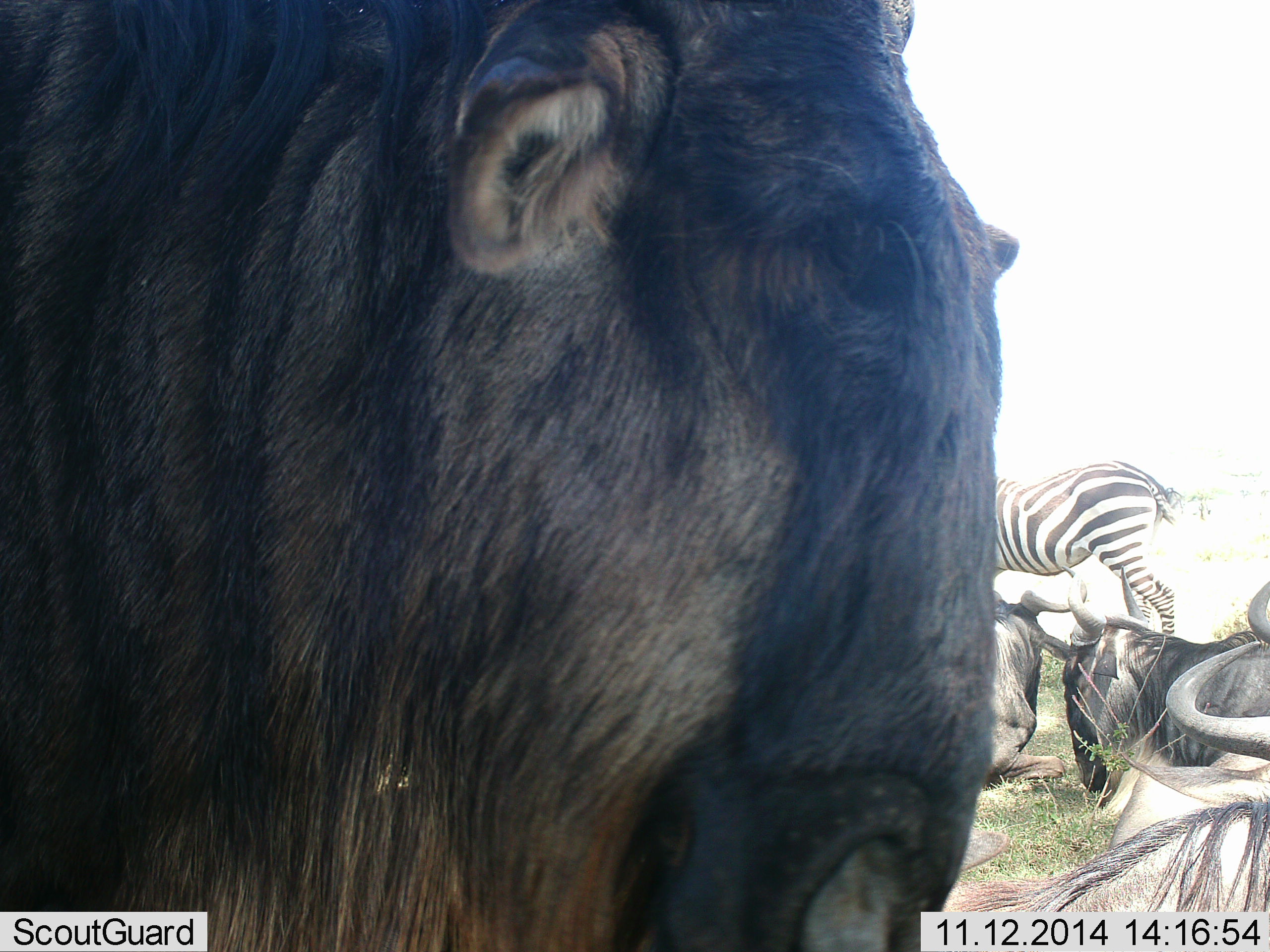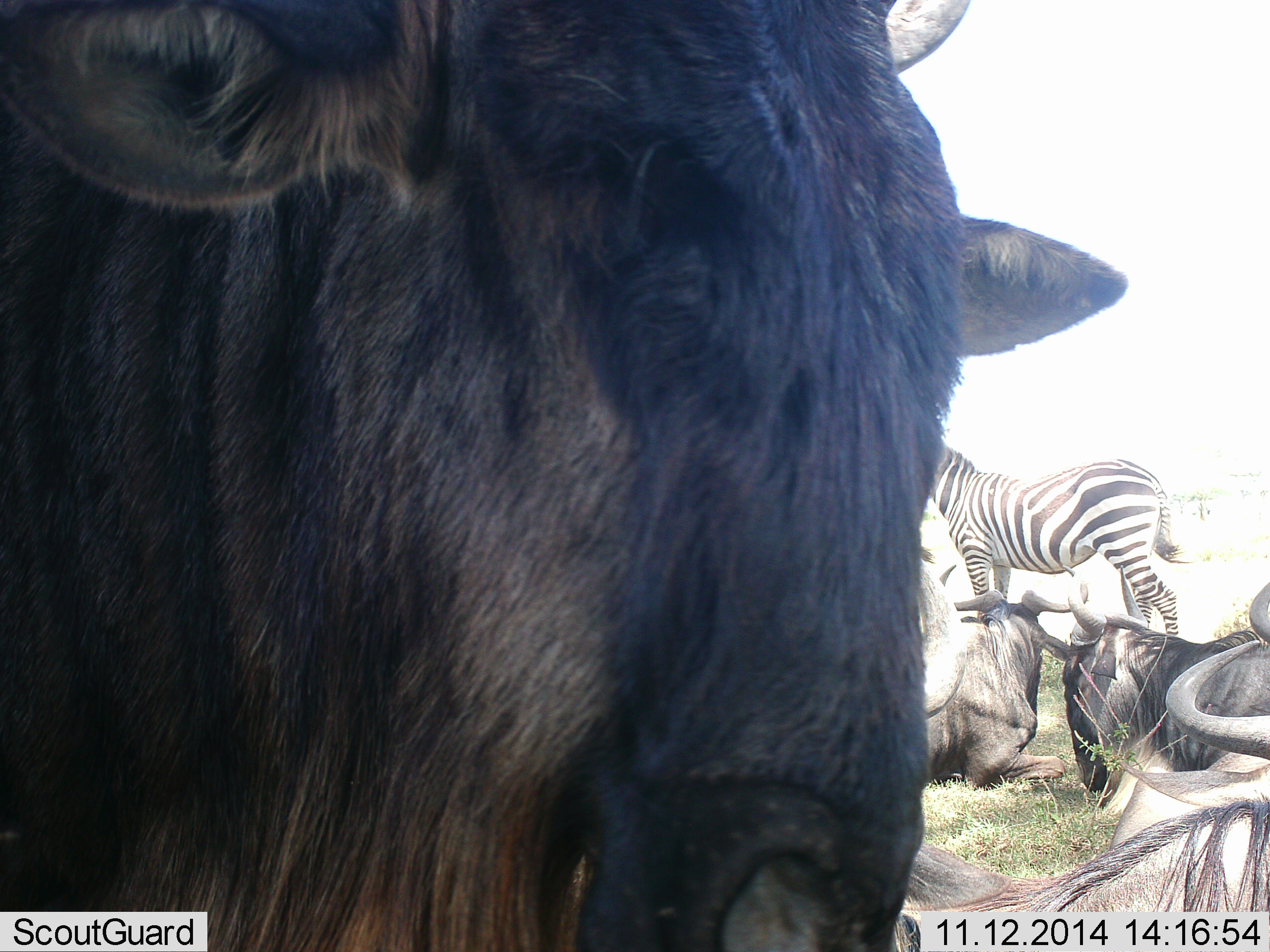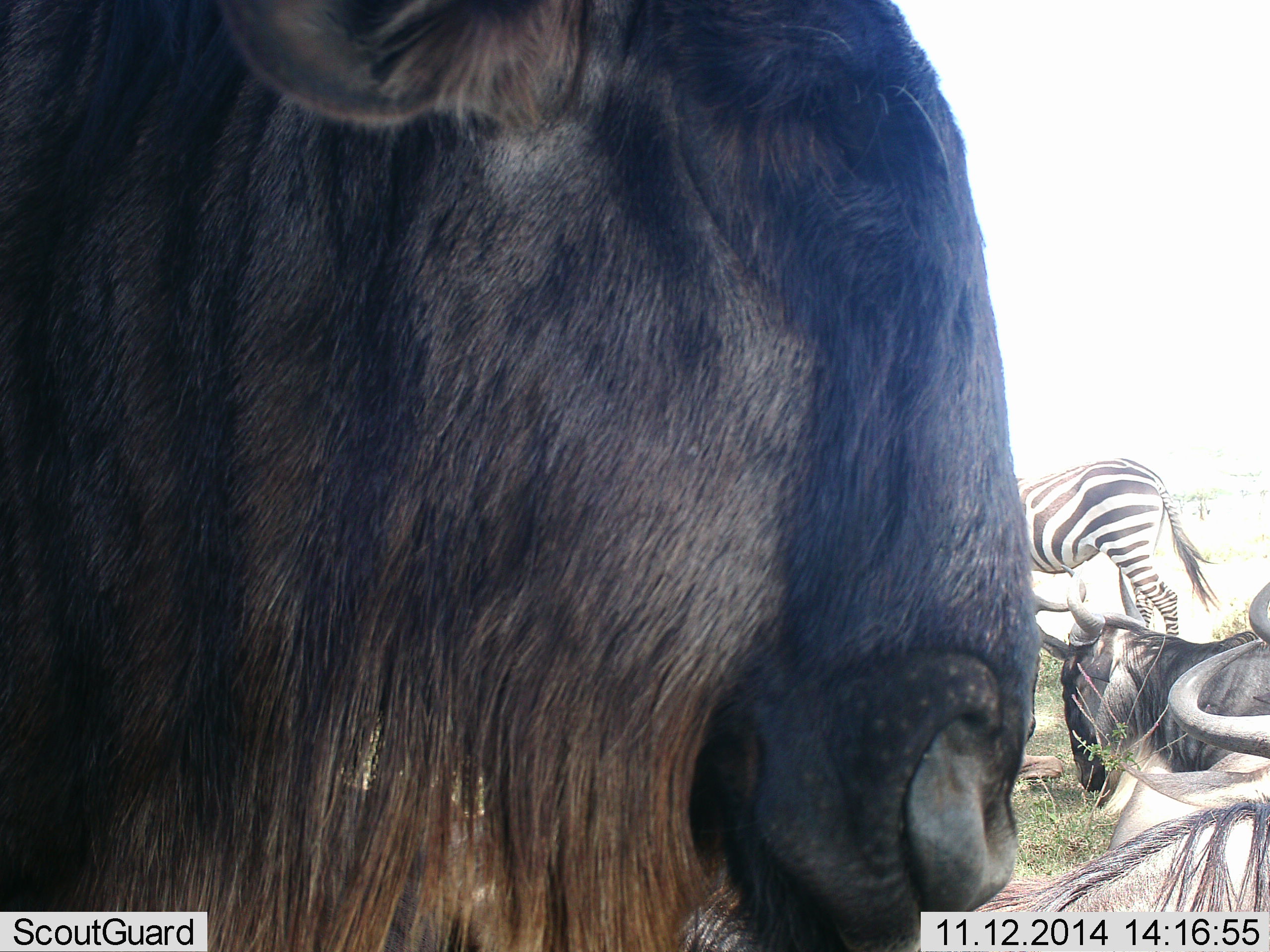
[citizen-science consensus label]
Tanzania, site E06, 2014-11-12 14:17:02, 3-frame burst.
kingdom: Animalia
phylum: Chordata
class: Mammalia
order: Artiodactyla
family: Bovidae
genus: Connochaetes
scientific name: Connochaetes taurinus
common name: blue wildebeest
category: wildebeest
Wildebeest (blue wildebeest) (Connochaetes taurinus), count 4. Behavior (volunteer vote fractions): standing 82%, resting 100%, moving 0%, interacting 0%. Young present (vote fraction): 0%. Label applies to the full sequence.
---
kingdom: Animalia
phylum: Chordata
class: Mammalia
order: Perissodactyla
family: Equidae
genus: Equus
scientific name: Equus quagga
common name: plains zebra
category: zebra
Zebra (plains zebra) (Equus quagga), count 1. Behavior (volunteer vote fractions): standing 100%, resting 0%, moving 0%, interacting 0%. Young present (vote fraction): 0%. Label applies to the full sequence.